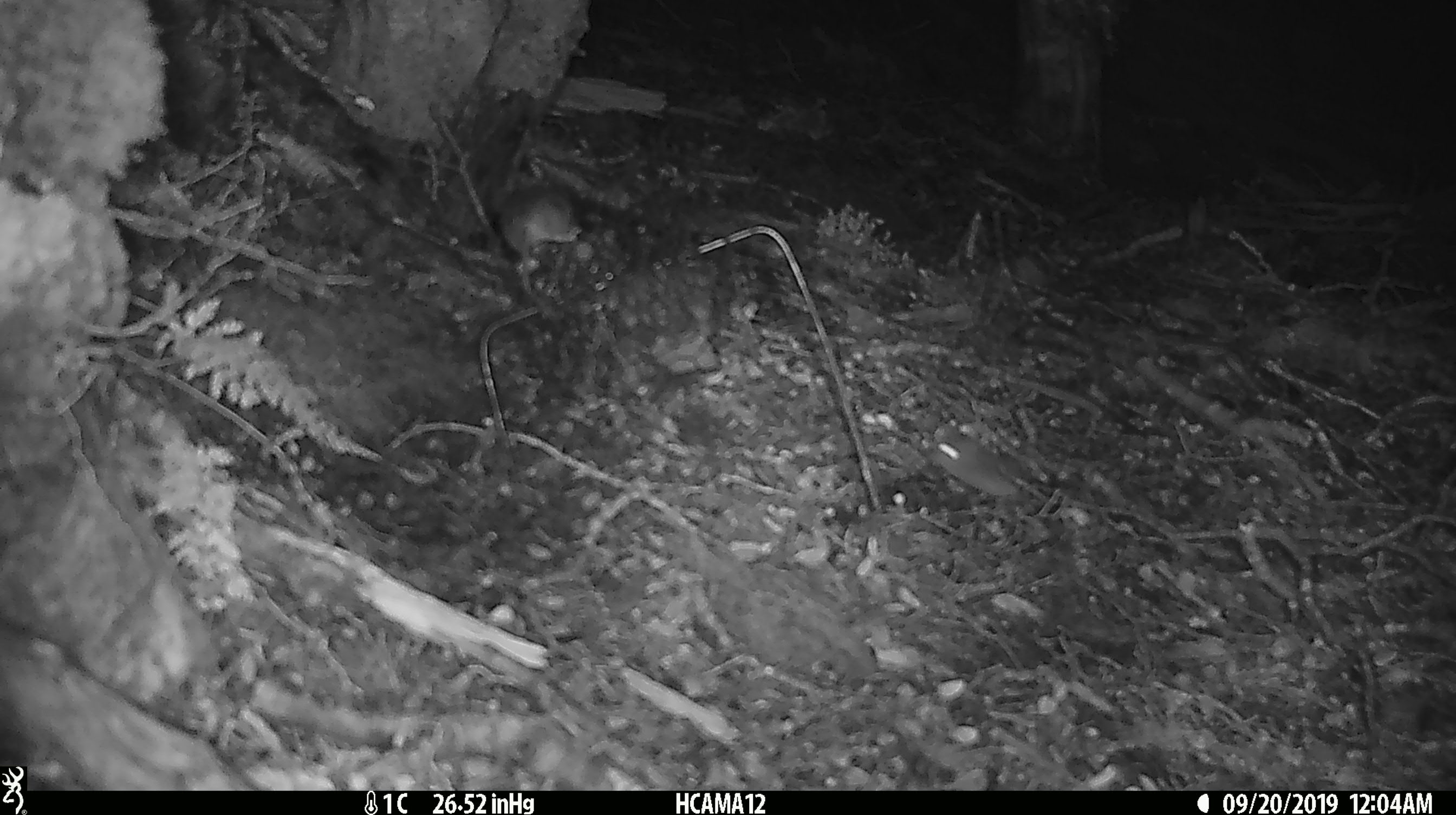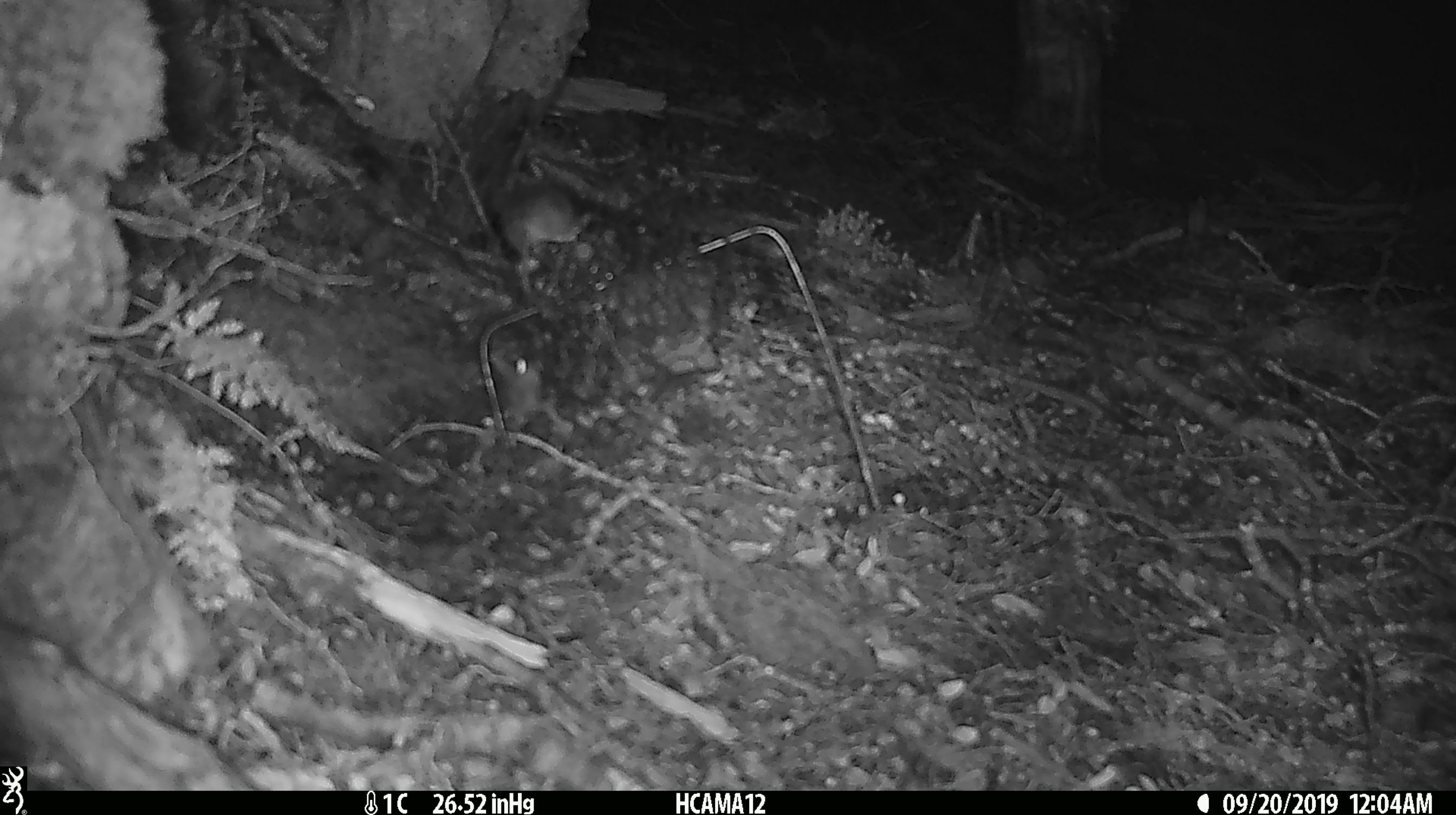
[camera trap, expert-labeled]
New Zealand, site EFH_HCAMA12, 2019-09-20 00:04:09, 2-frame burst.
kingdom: Animalia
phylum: Chordata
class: Mammalia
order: Rodentia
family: Muridae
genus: Mus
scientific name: Mus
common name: mouse